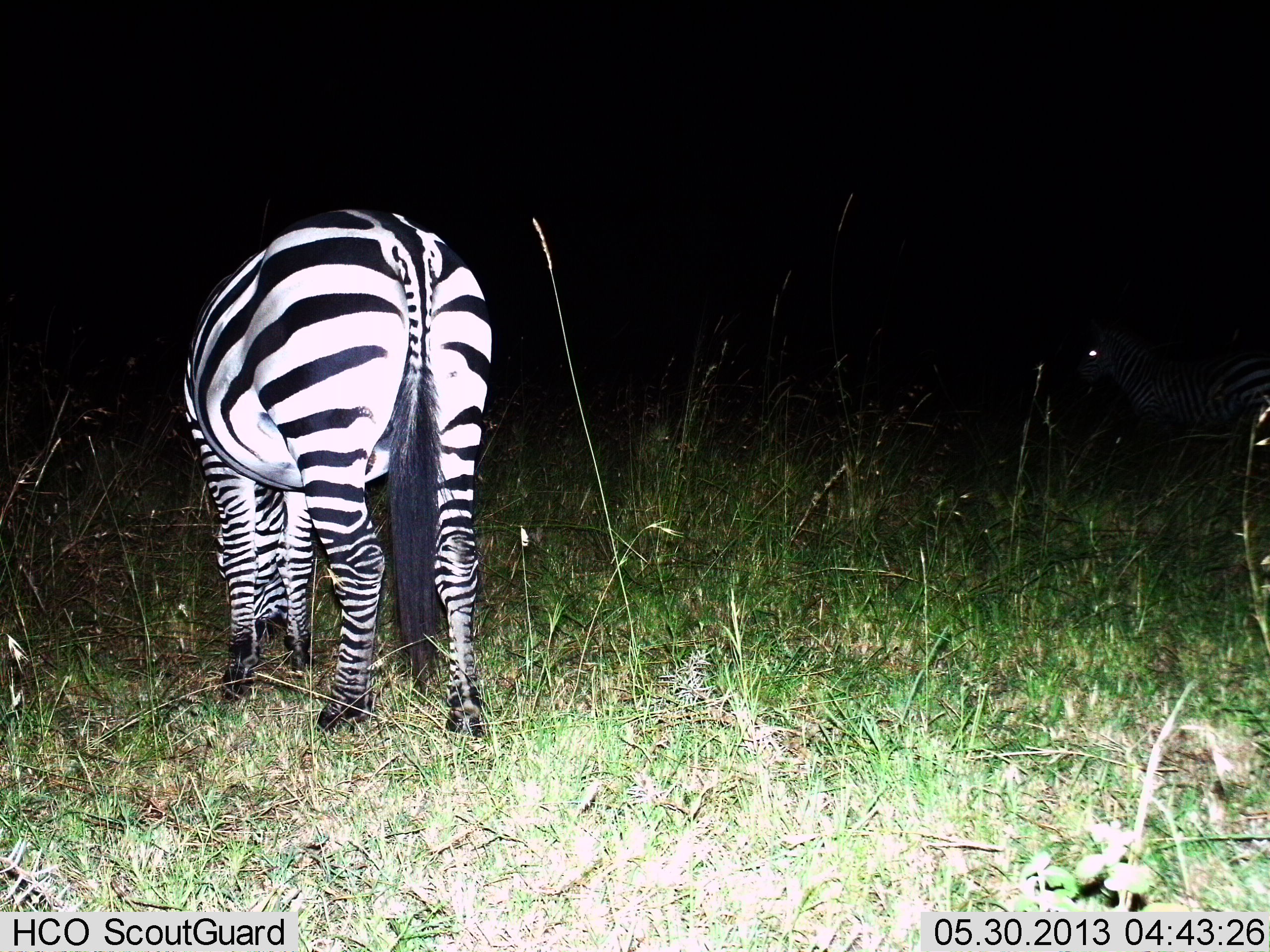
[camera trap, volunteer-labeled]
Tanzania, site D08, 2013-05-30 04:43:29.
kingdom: Animalia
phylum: Chordata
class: Mammalia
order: Perissodactyla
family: Equidae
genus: Equus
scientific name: Equus quagga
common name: plains zebra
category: zebra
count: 1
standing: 58%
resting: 0%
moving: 4%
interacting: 0%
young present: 0%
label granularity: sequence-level